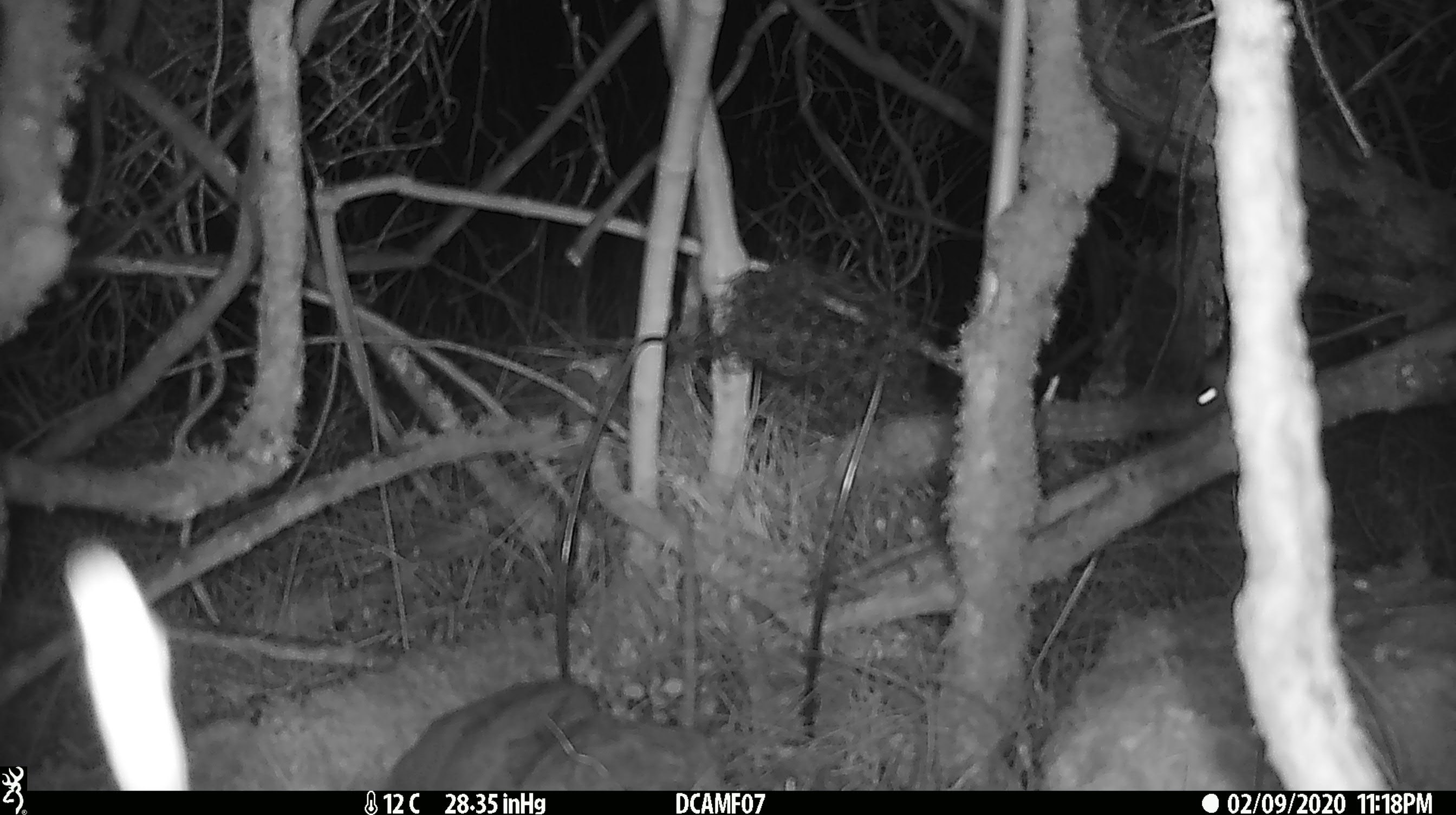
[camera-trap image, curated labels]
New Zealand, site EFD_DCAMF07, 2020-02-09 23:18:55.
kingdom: Animalia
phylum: Chordata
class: Mammalia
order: Rodentia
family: Muridae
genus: Mus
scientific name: Mus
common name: mouse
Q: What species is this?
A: Mouse (Mus).